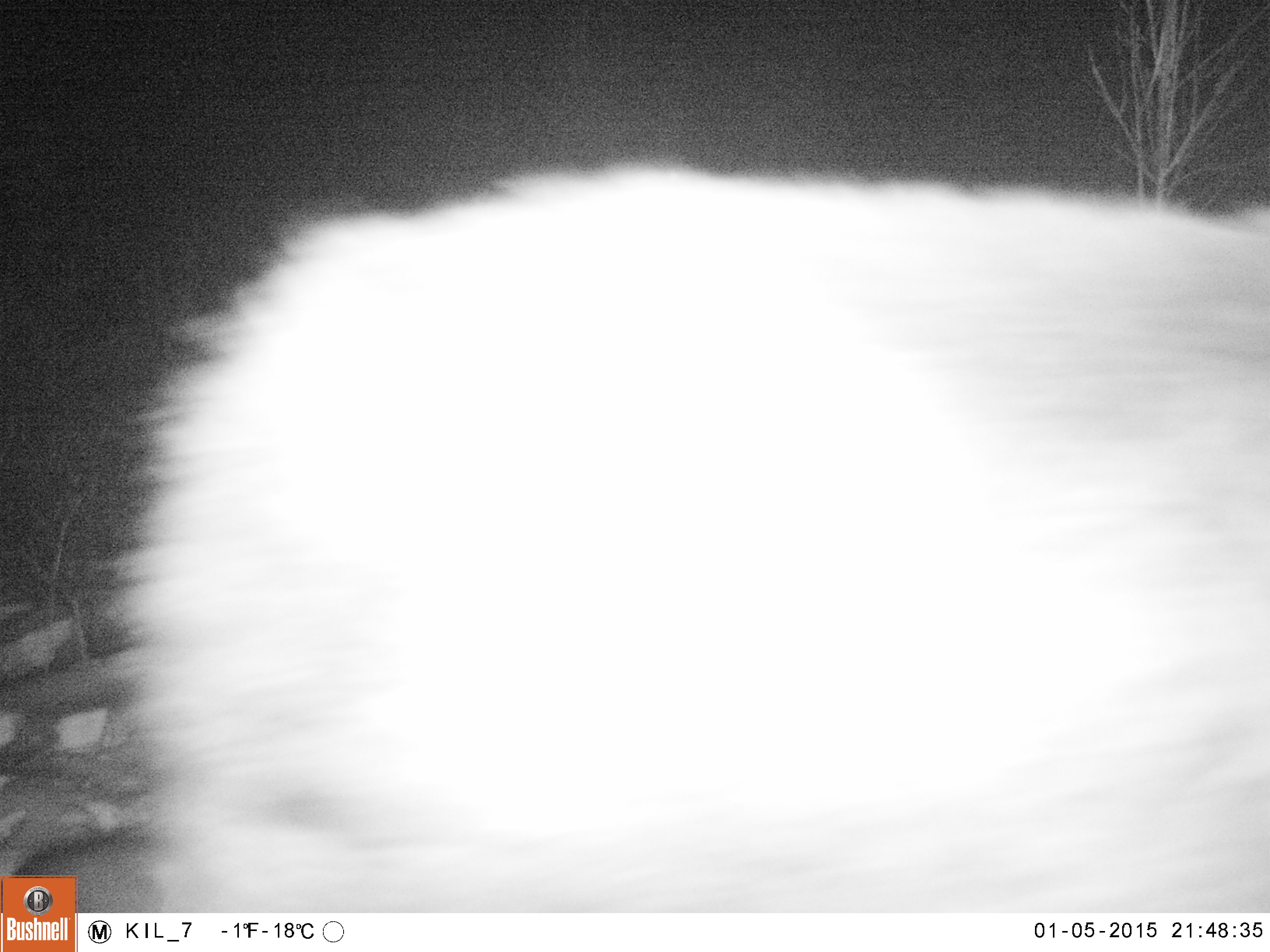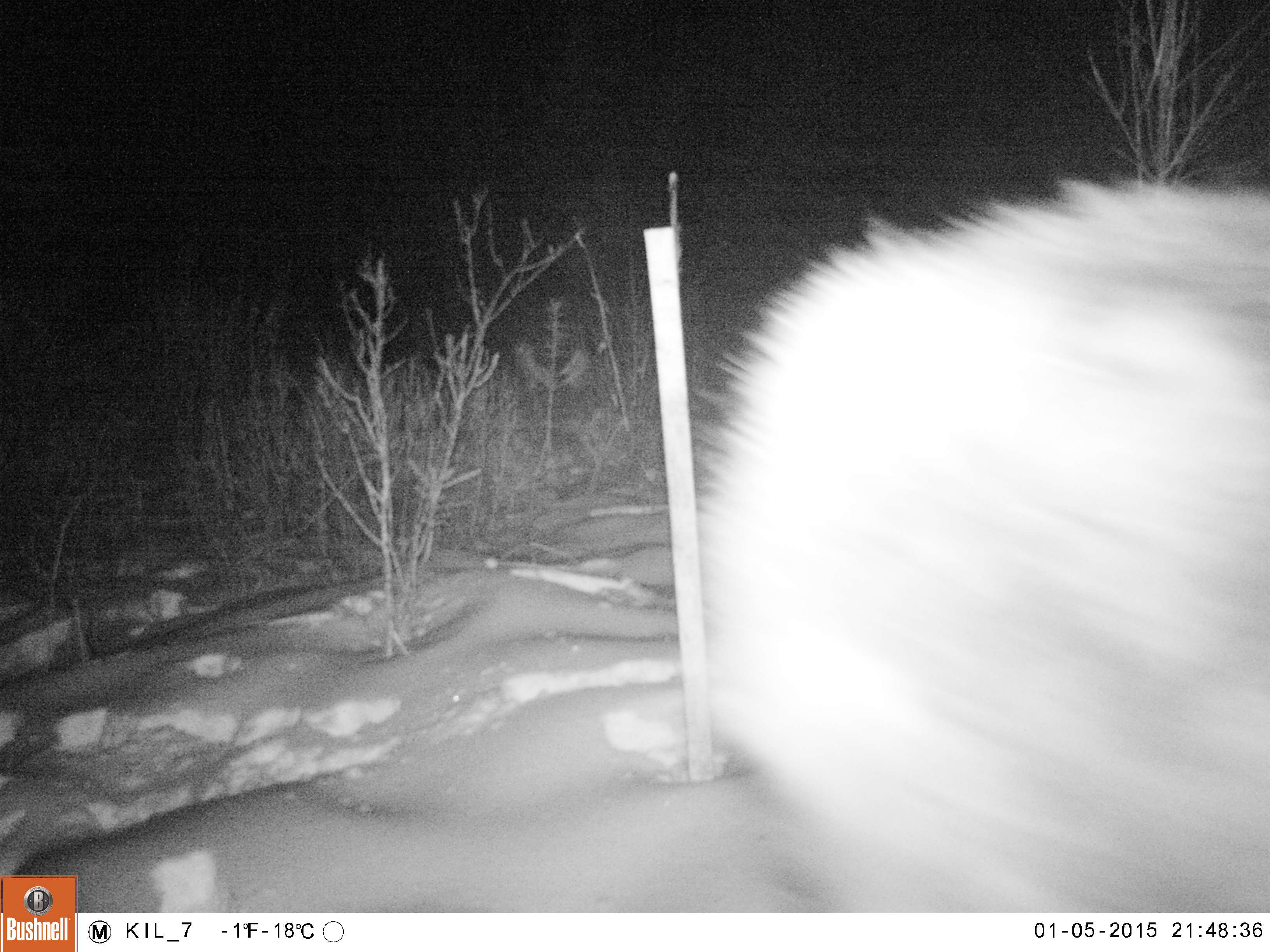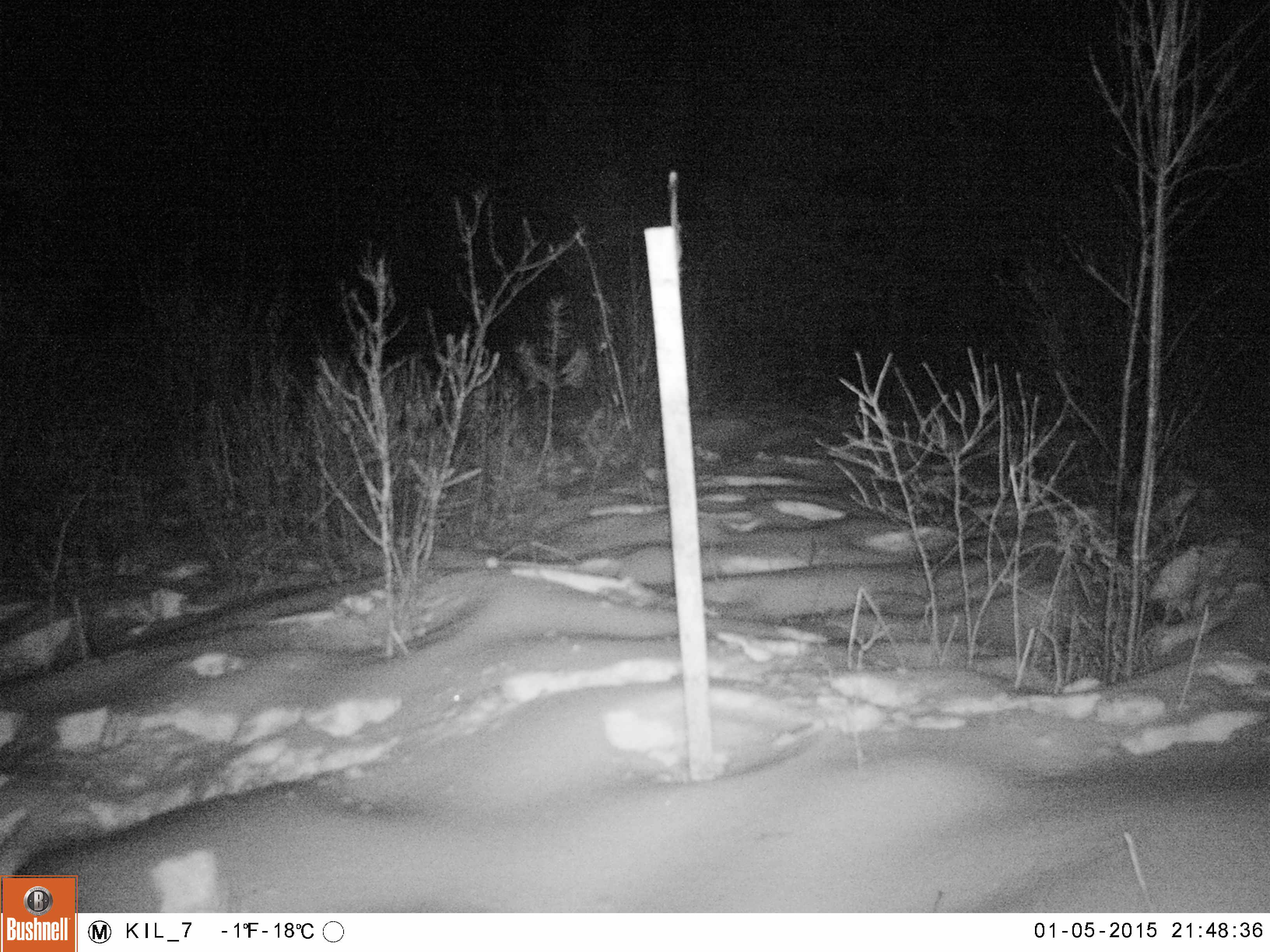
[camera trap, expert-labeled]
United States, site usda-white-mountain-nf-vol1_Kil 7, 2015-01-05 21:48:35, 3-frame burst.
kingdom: Animalia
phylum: Chordata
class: Mammalia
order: Artiodactyla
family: Cervidae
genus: Alces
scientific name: Alces alces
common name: moose